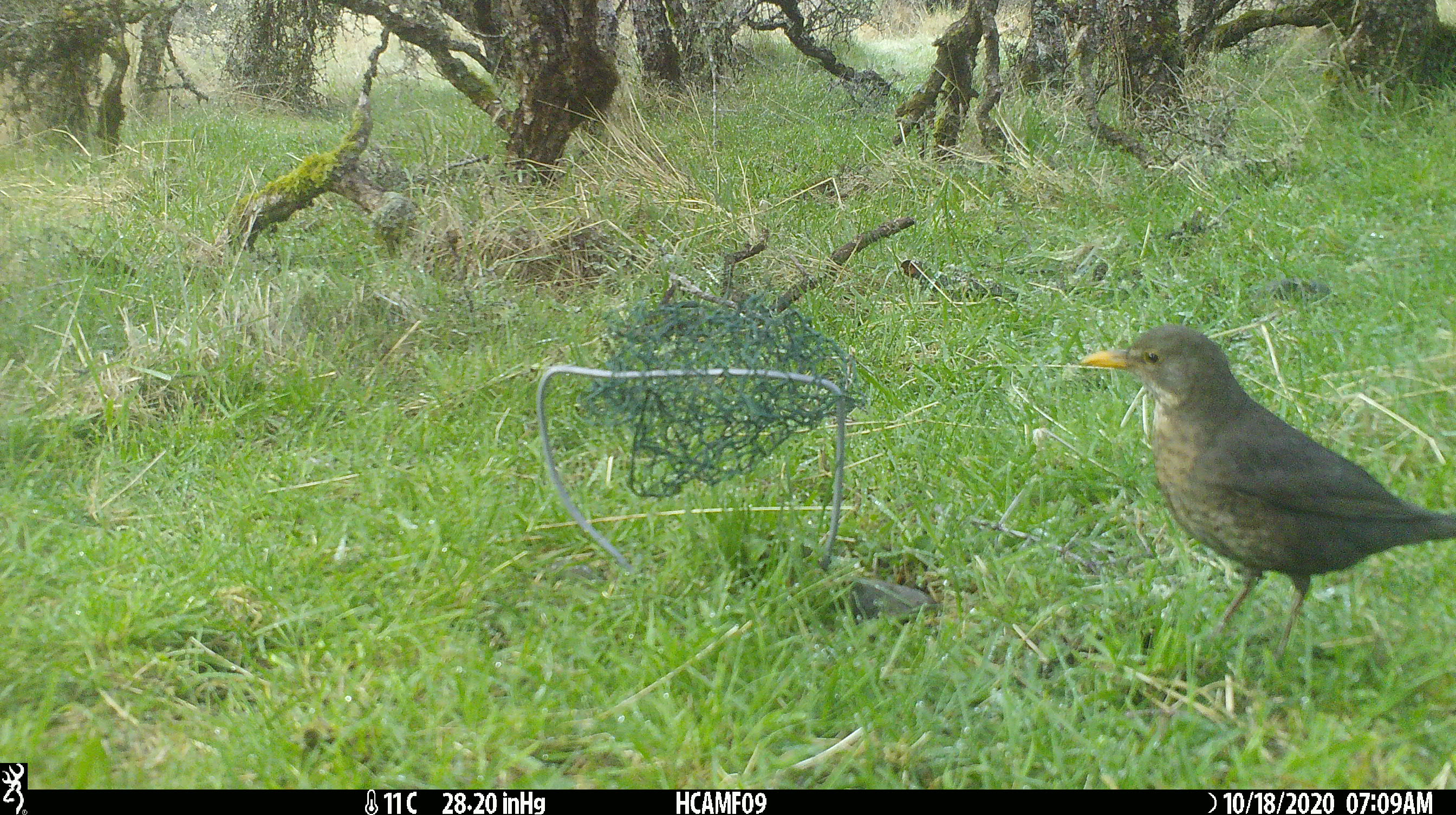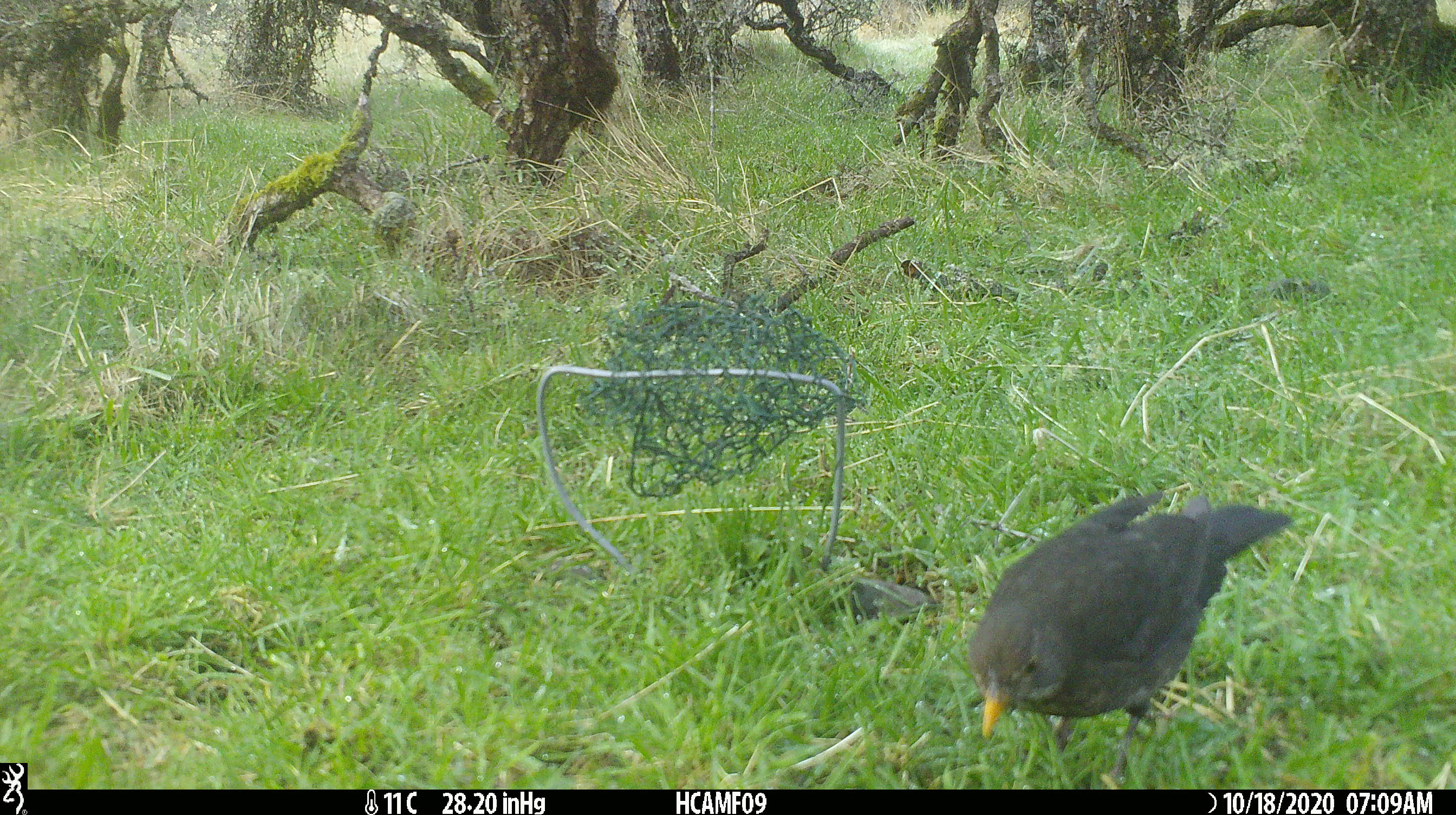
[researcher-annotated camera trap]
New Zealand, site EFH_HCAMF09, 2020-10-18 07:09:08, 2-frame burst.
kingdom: Animalia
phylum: Chordata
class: Aves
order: Passeriformes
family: Turdidae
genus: Turdus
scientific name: Turdus merula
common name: eurasian blackbird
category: blackbird